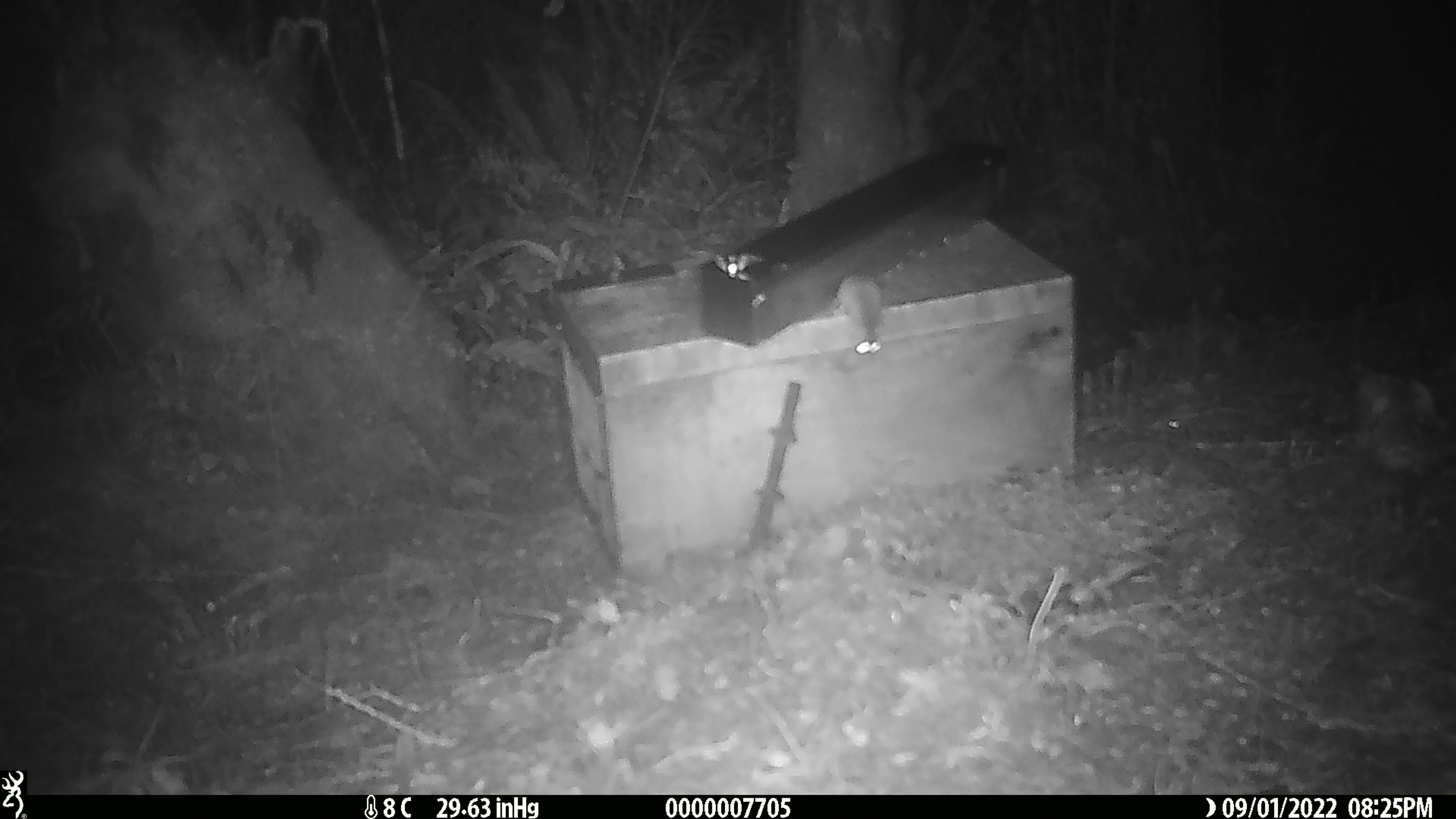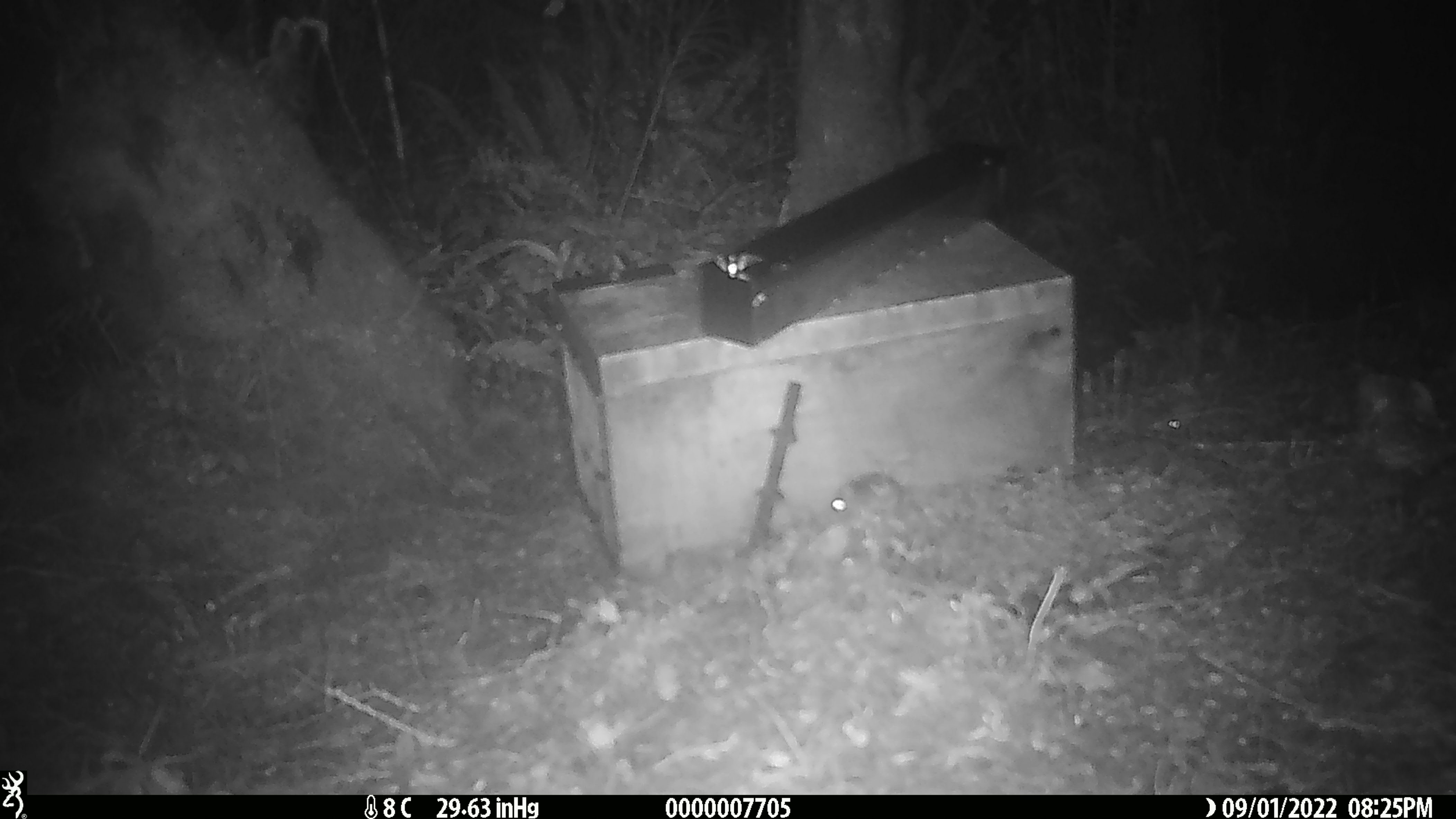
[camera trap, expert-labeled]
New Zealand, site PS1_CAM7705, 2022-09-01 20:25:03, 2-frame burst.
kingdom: Animalia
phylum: Chordata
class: Mammalia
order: Rodentia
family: Muridae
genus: Mus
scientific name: Mus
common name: mouse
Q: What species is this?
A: Mouse (Mus).